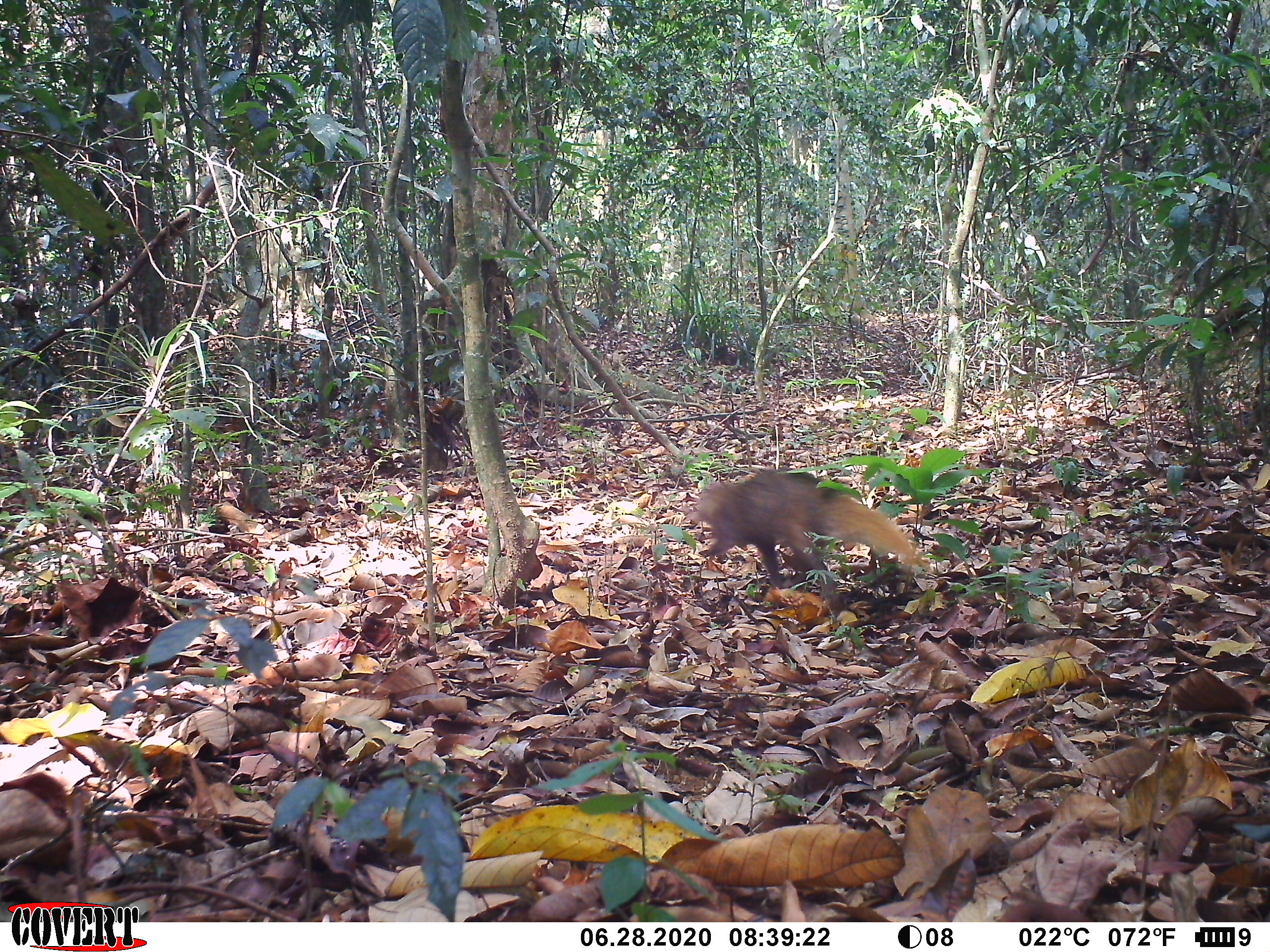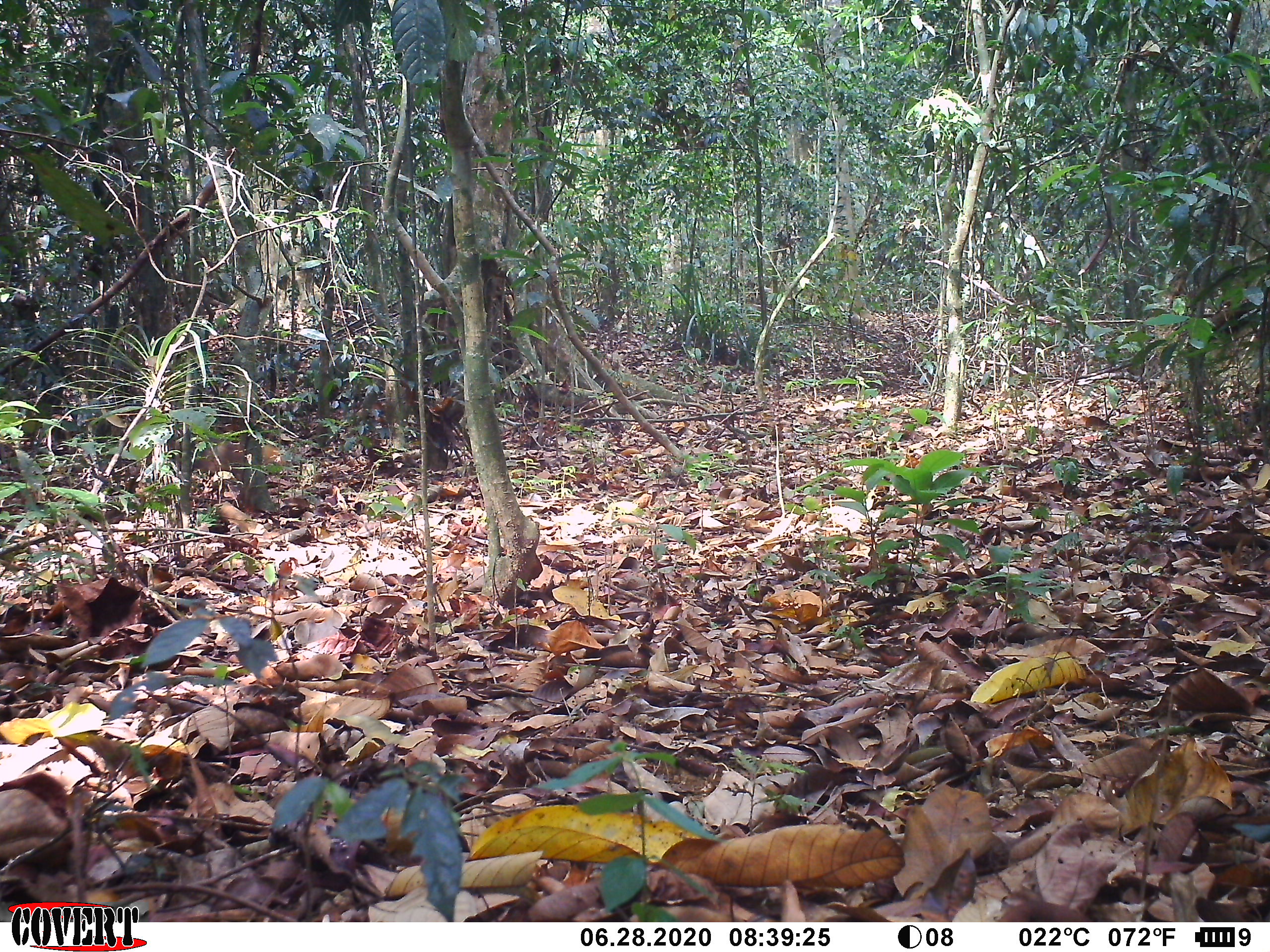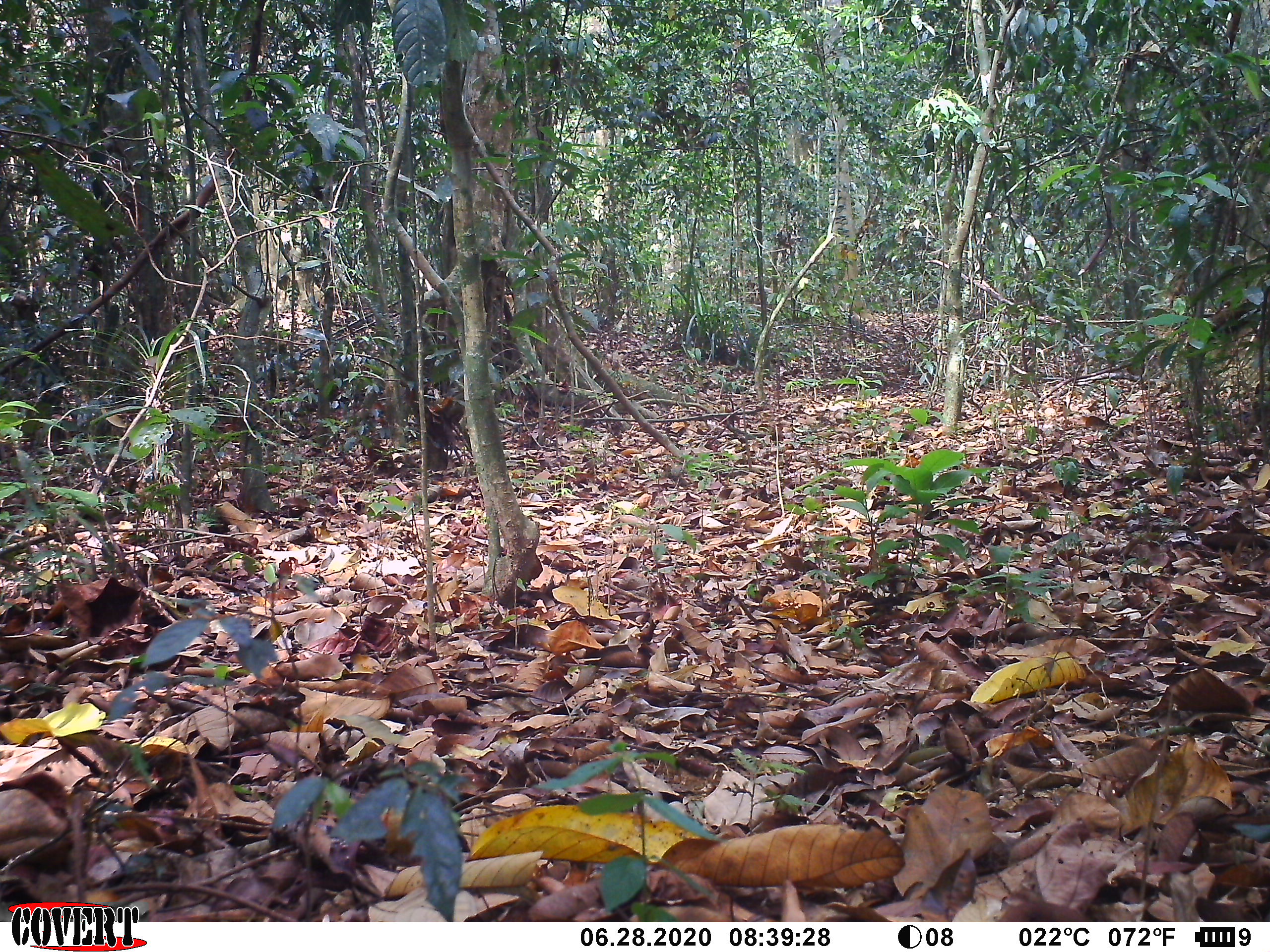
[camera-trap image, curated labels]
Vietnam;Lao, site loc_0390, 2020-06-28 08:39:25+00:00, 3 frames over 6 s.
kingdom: Animalia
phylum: Chordata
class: Mammalia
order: Carnivora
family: Herpestidae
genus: Urva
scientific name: Urva urva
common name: crab-eating mongoose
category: crab eating mongoose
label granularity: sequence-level